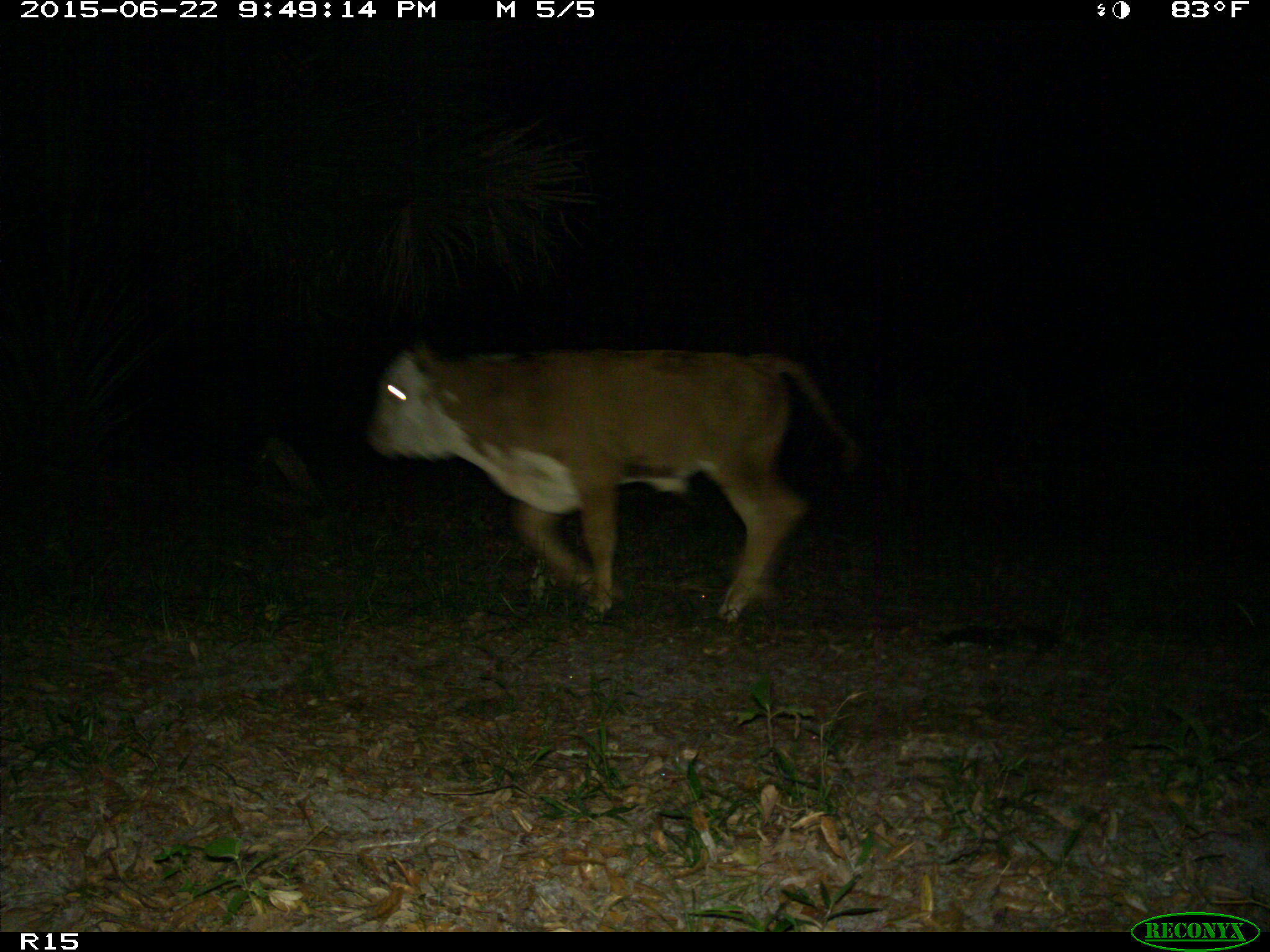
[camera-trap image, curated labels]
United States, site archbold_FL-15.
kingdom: Animalia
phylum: Chordata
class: Mammalia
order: Artiodactyla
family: Bovidae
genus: Bos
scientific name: Bos taurus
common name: domestic cow